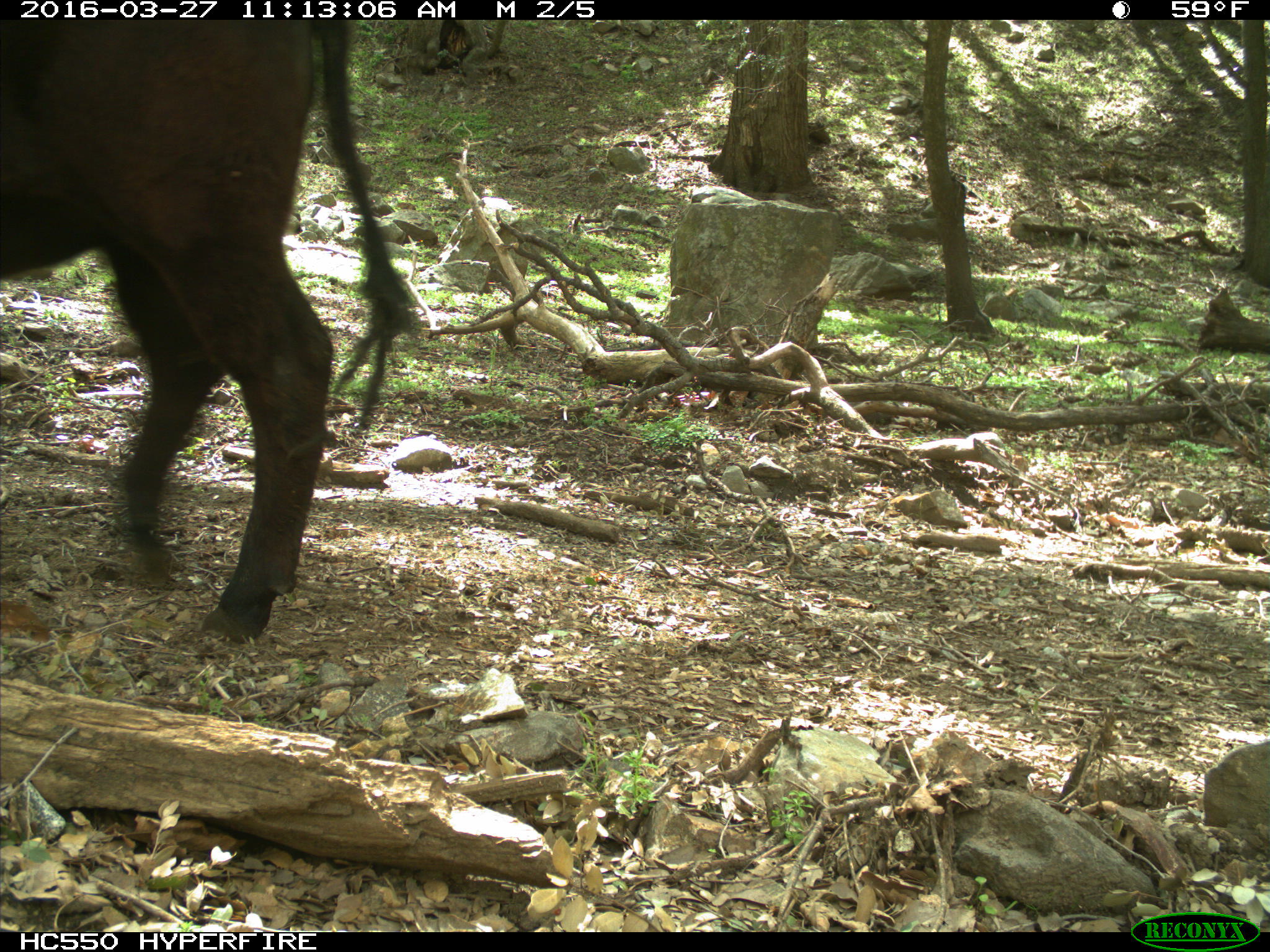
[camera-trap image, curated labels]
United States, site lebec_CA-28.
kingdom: Animalia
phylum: Chordata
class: Mammalia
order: Artiodactyla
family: Bovidae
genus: Bos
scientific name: Bos taurus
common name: domestic cow